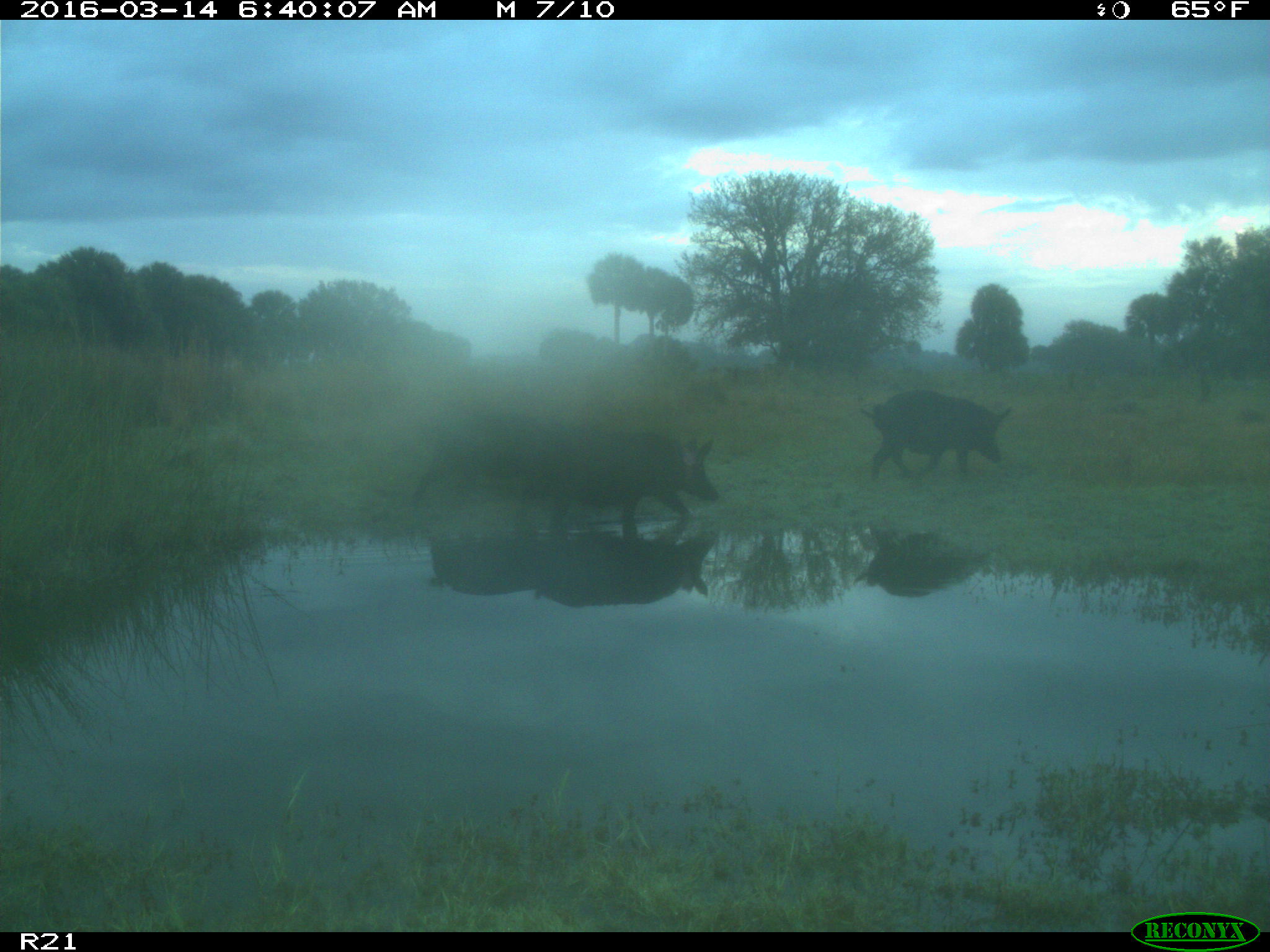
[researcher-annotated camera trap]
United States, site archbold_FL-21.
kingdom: Animalia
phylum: Chordata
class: Mammalia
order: Artiodactyla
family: Suidae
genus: Sus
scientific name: Sus scrofa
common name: wild boar